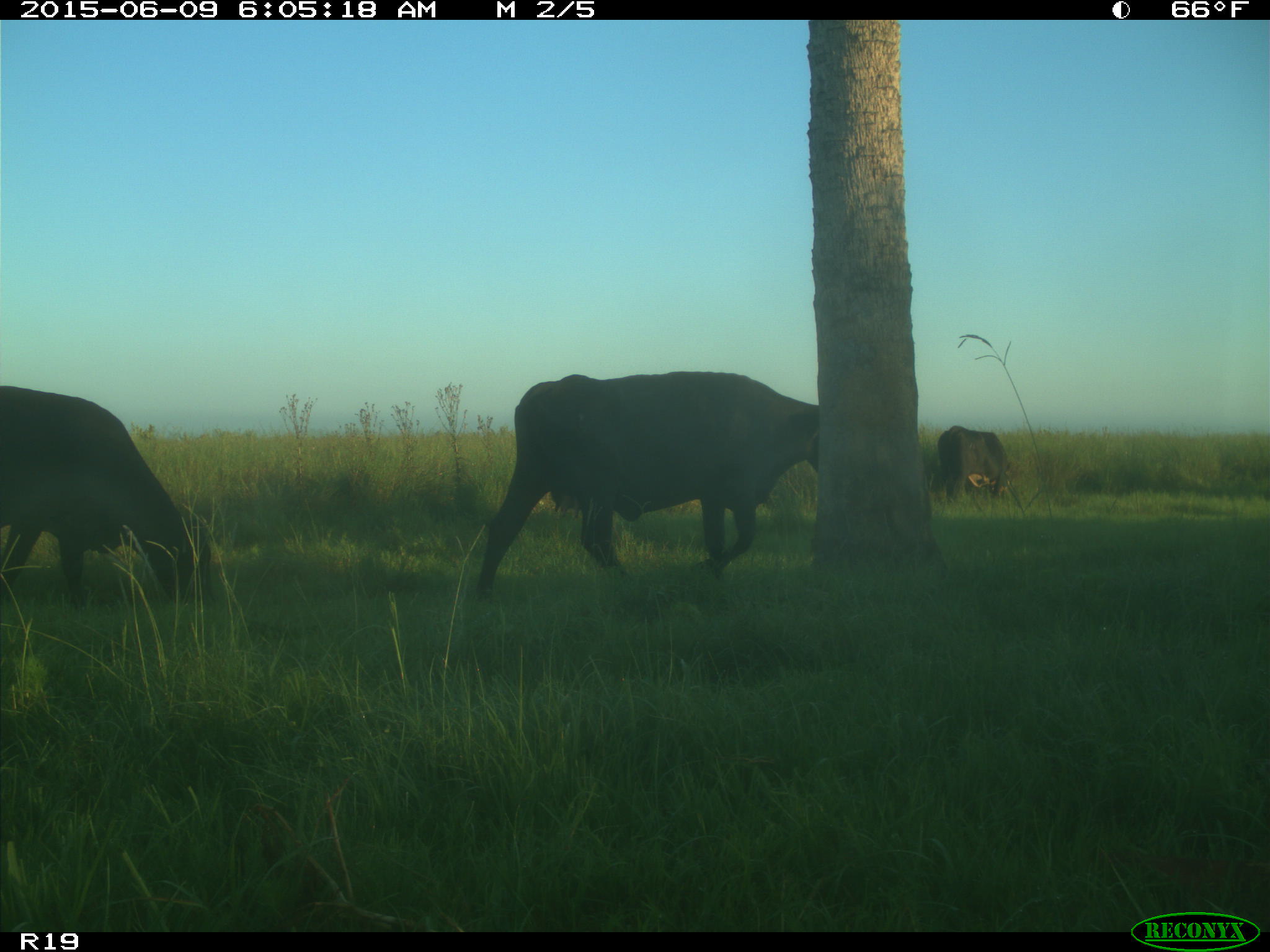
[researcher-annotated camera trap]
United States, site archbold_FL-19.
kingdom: Animalia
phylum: Chordata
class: Mammalia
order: Artiodactyla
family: Bovidae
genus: Bos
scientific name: Bos taurus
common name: domestic cow